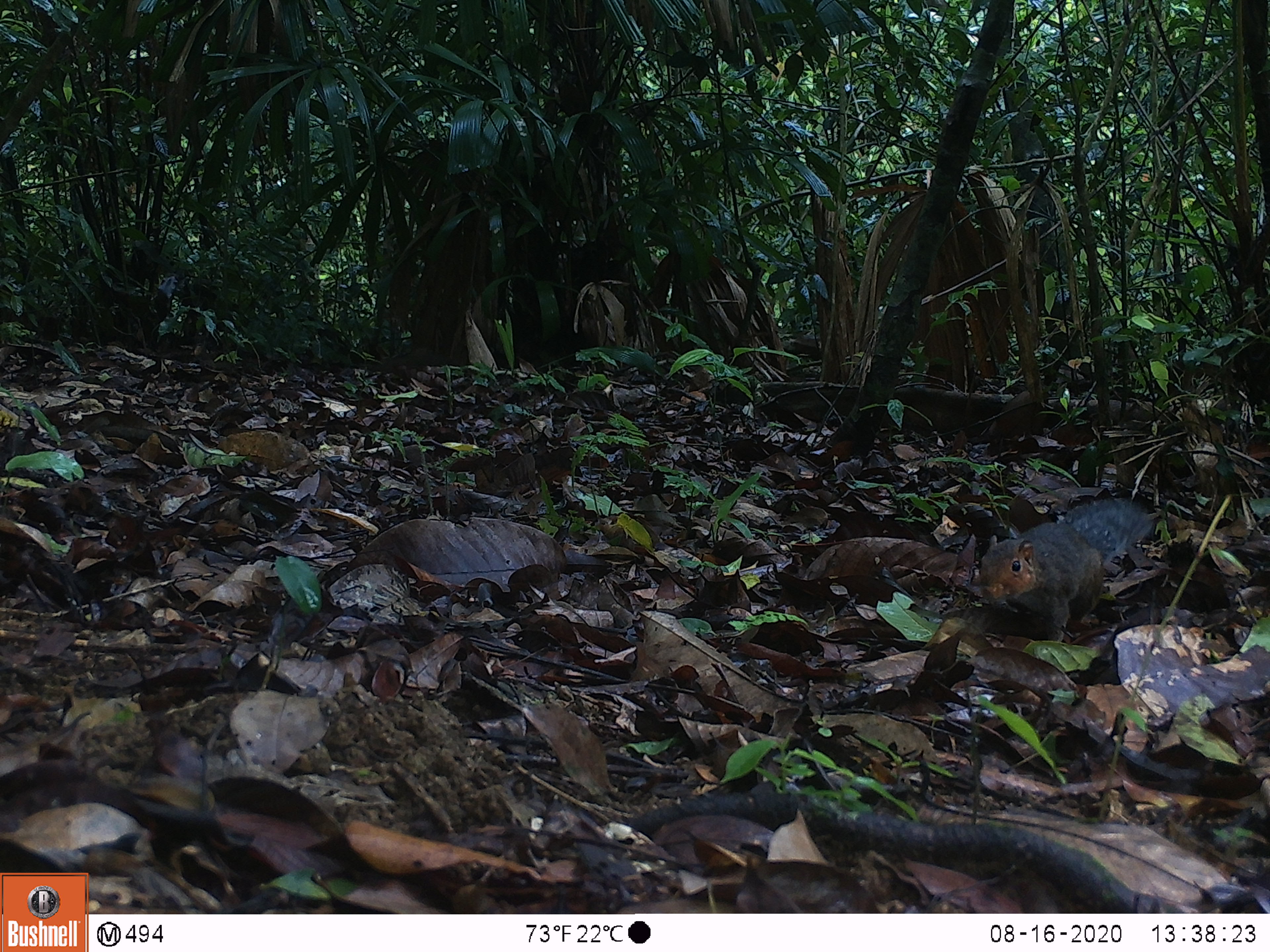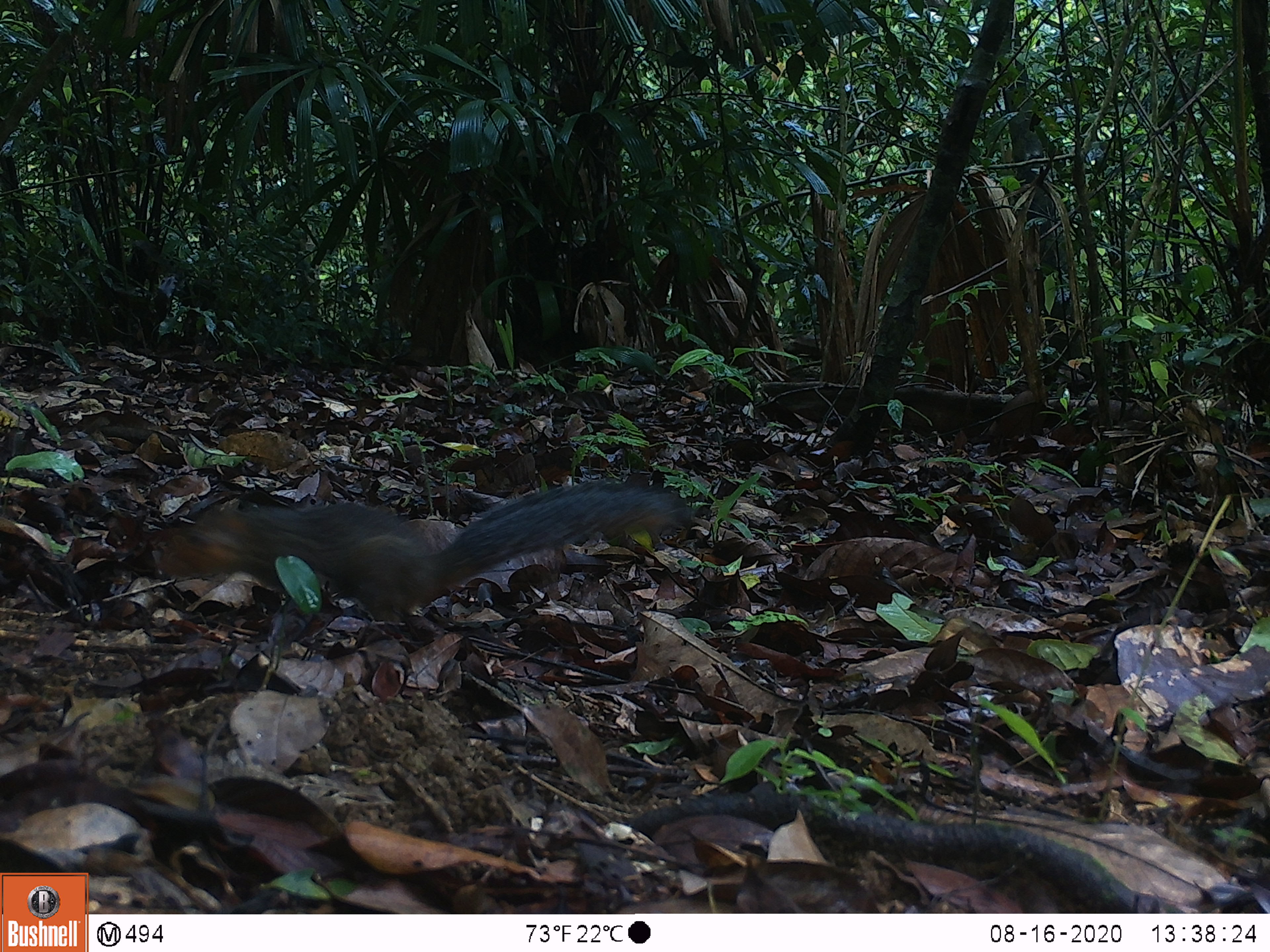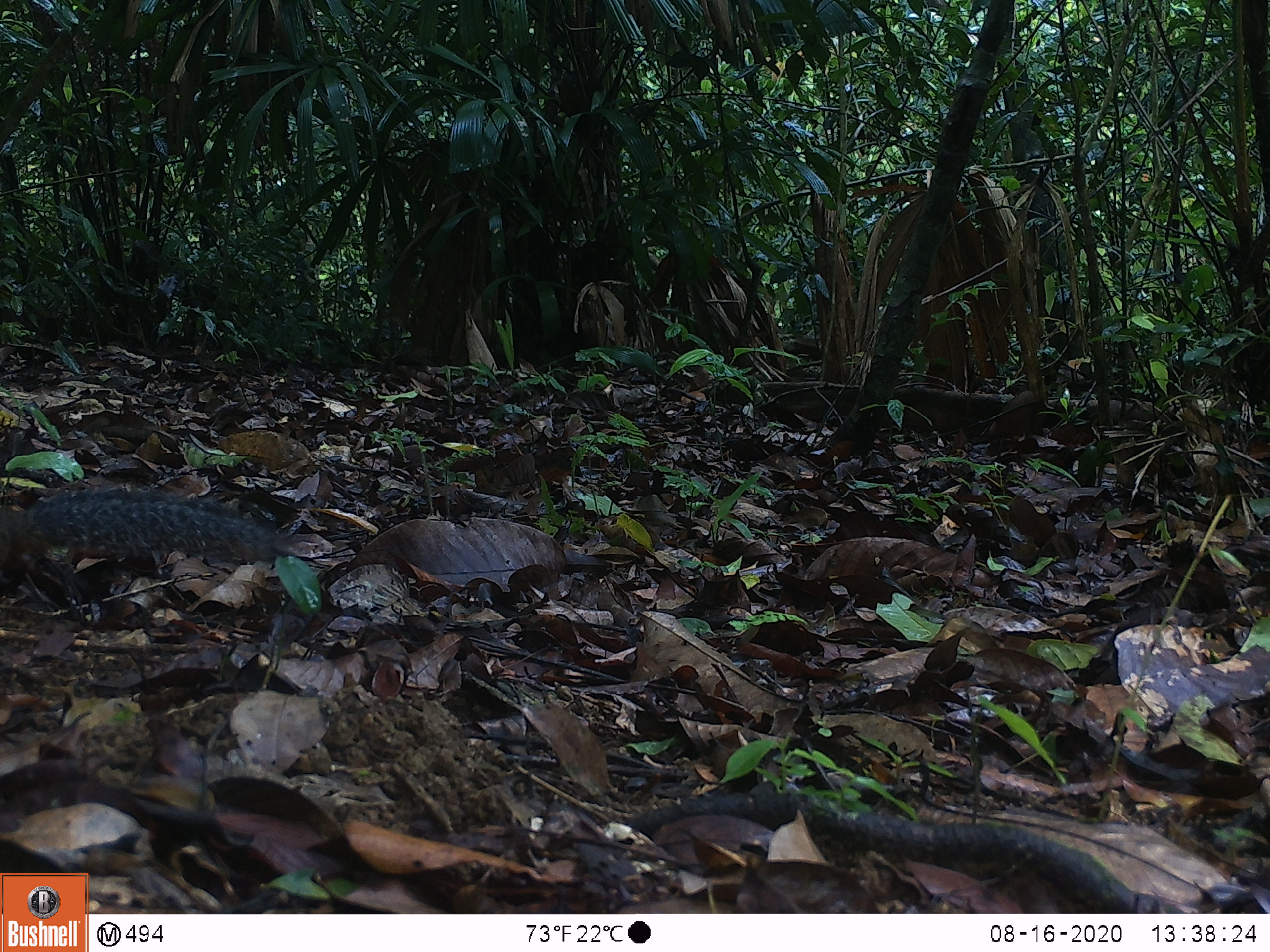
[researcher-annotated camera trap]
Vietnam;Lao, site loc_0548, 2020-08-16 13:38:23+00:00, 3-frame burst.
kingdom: Animalia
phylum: Chordata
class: Mammalia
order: Rodentia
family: Sciuridae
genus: Dremomys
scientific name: Dremomys rufigenis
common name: red-cheeked squirrel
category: red cheeked squirrel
Red cheeked squirrel (red-cheeked squirrel) (Dremomys rufigenis). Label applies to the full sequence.